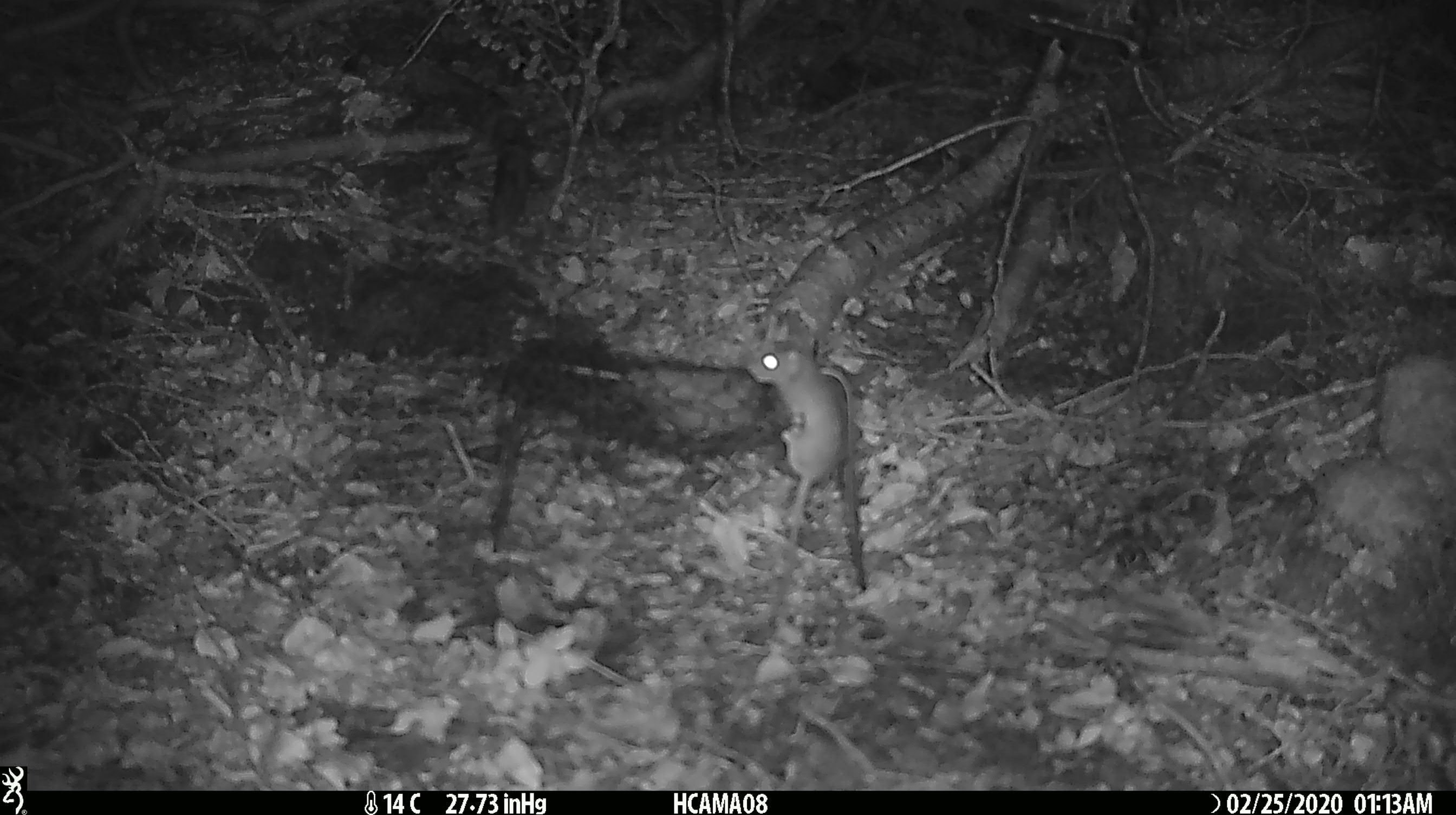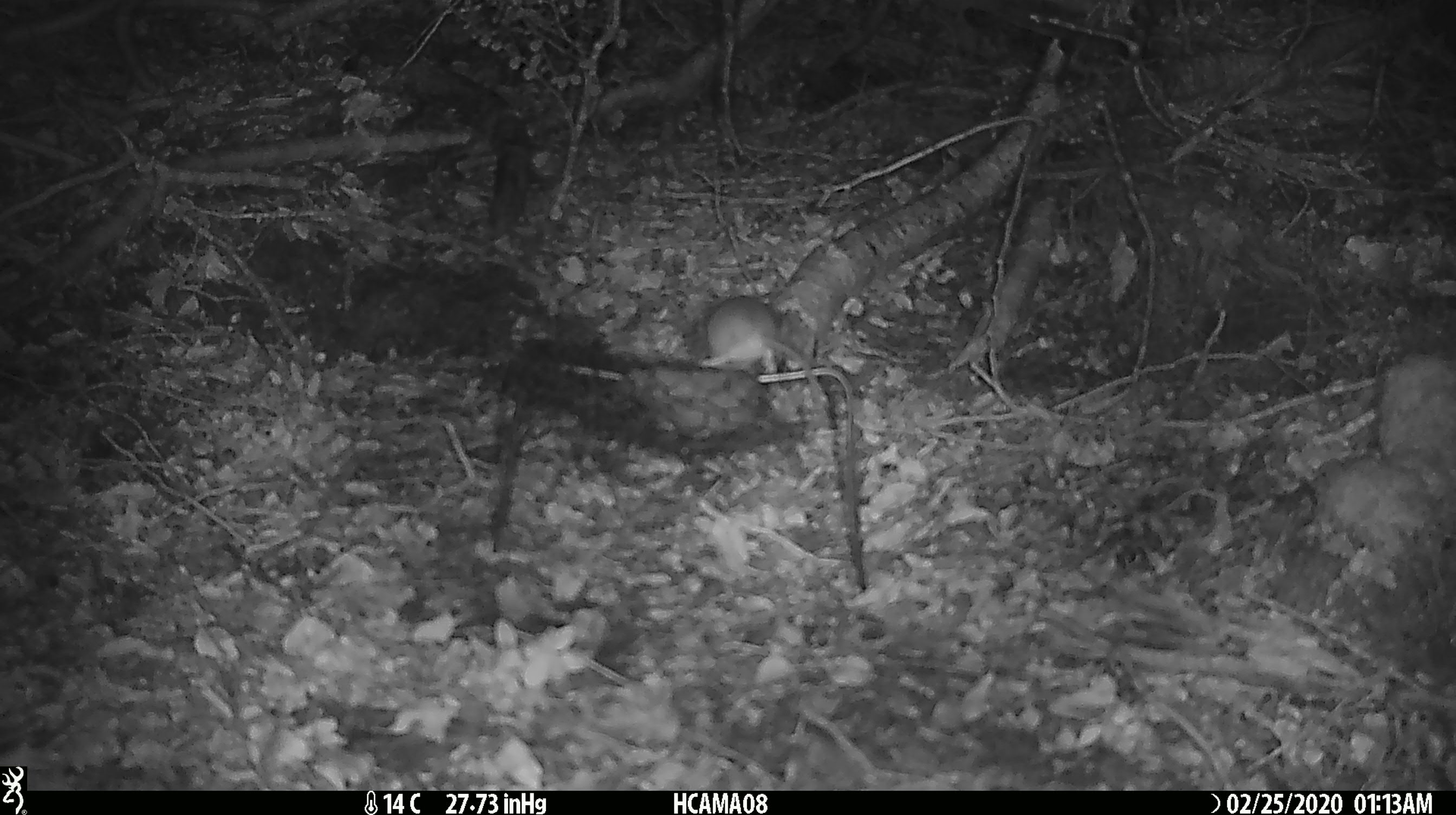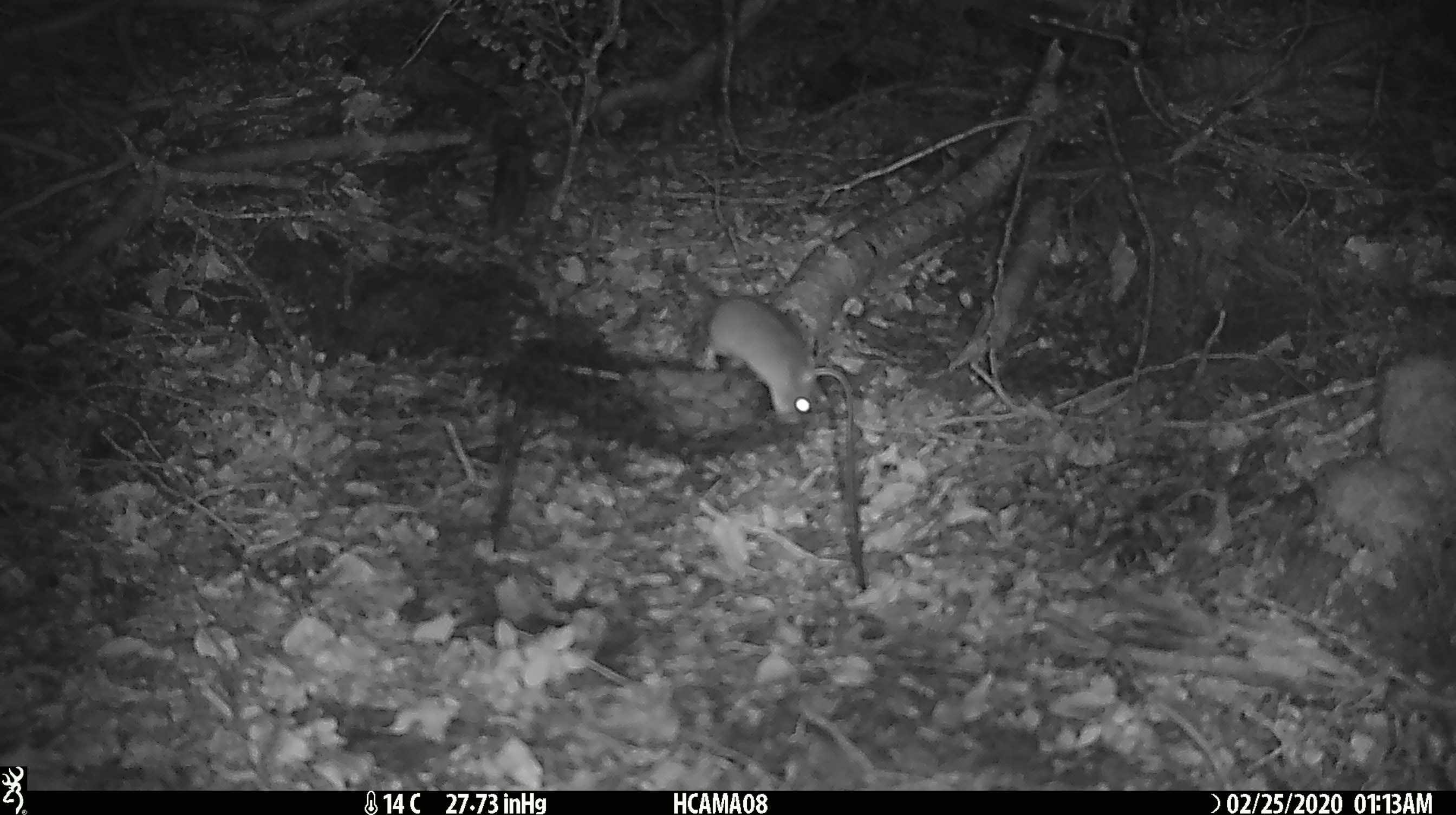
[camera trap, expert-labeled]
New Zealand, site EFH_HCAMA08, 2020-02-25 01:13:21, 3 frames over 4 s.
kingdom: Animalia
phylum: Chordata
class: Mammalia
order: Rodentia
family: Muridae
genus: Mus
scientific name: Mus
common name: mouse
Mouse (Mus).